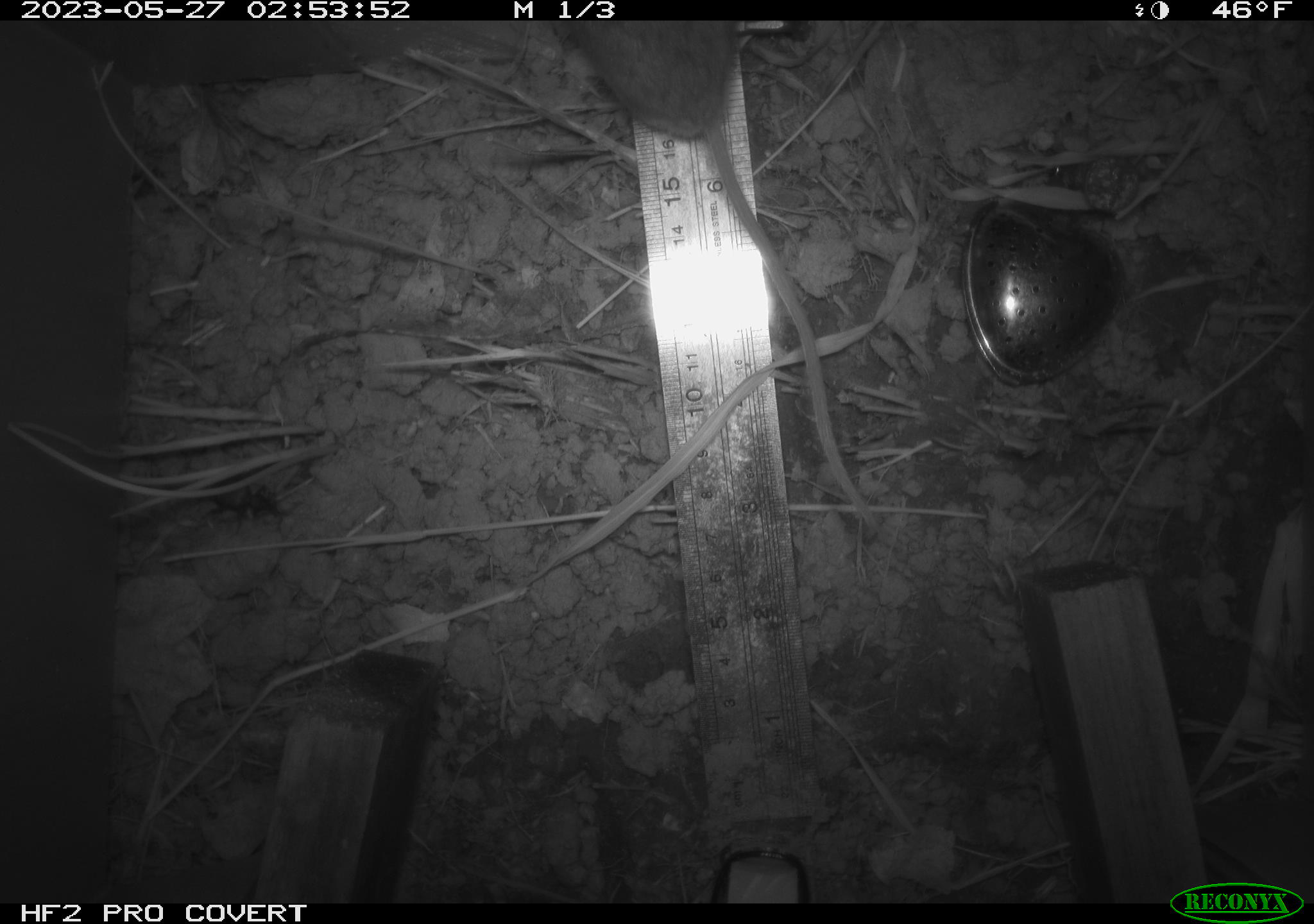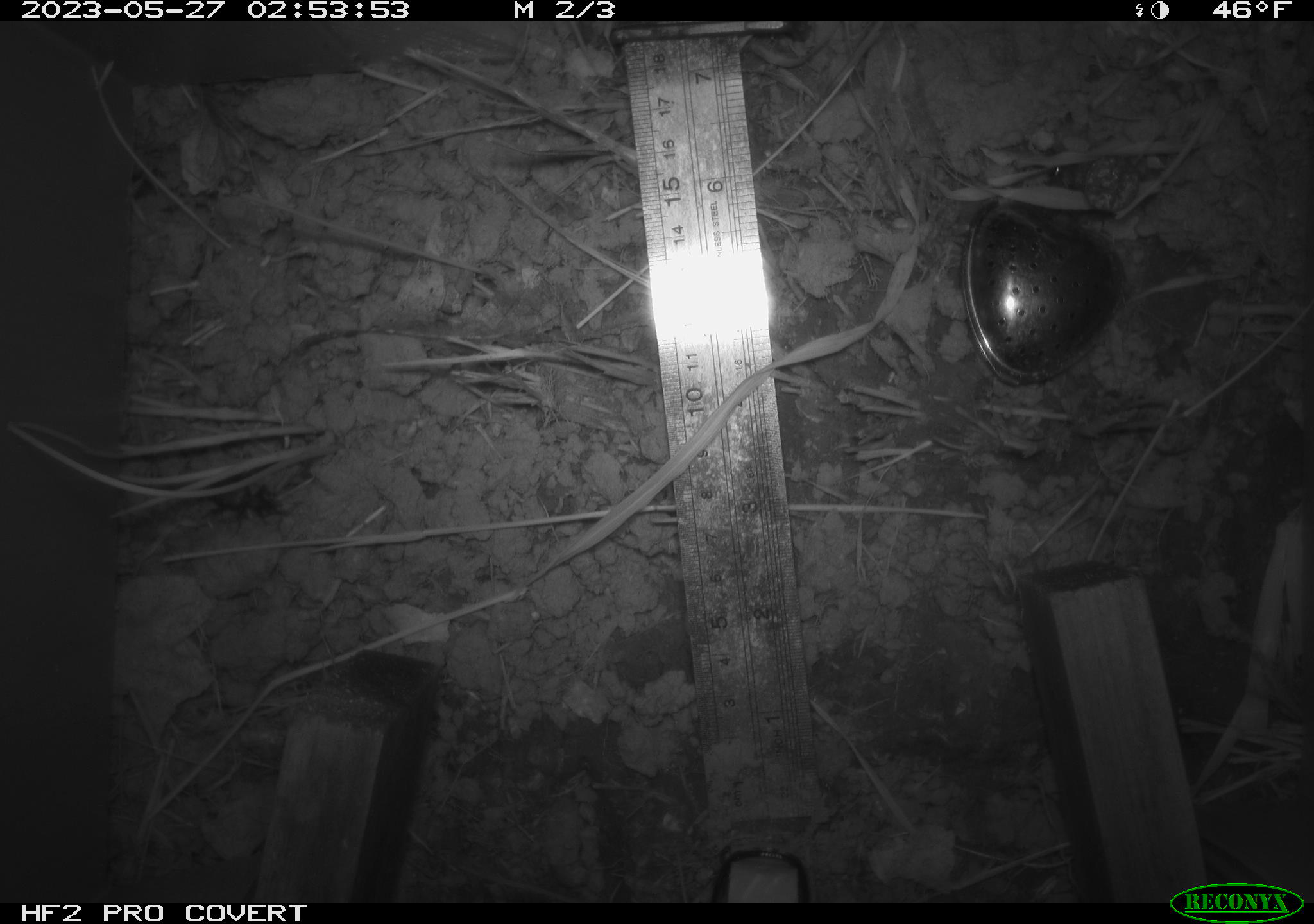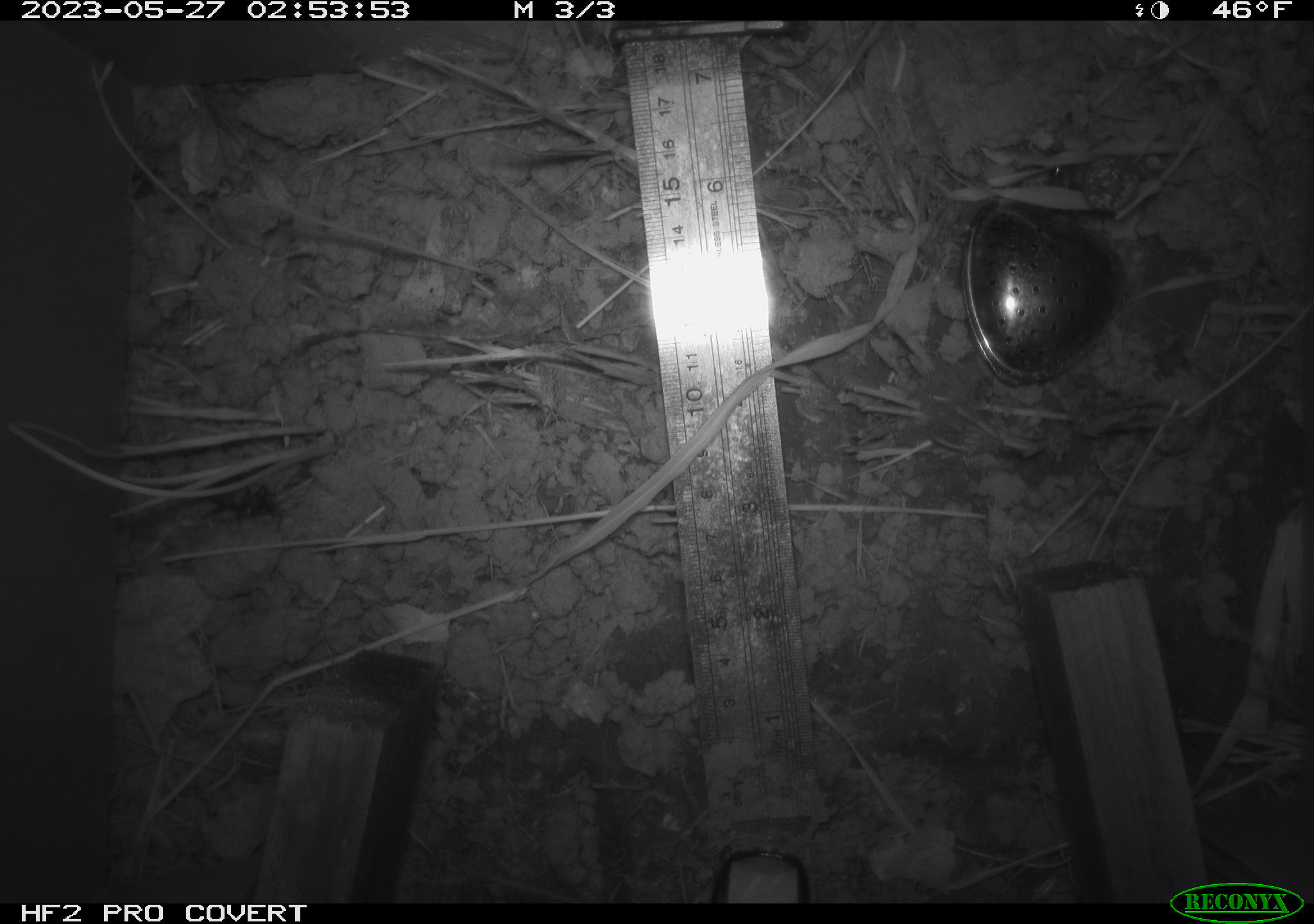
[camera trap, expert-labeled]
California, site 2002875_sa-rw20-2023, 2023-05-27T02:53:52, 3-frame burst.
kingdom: Animalia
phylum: Chordata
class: Mammalia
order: Rodentia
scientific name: Rodentia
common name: rodent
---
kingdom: Animalia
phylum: Arthropoda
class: Insecta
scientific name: Insecta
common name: insect